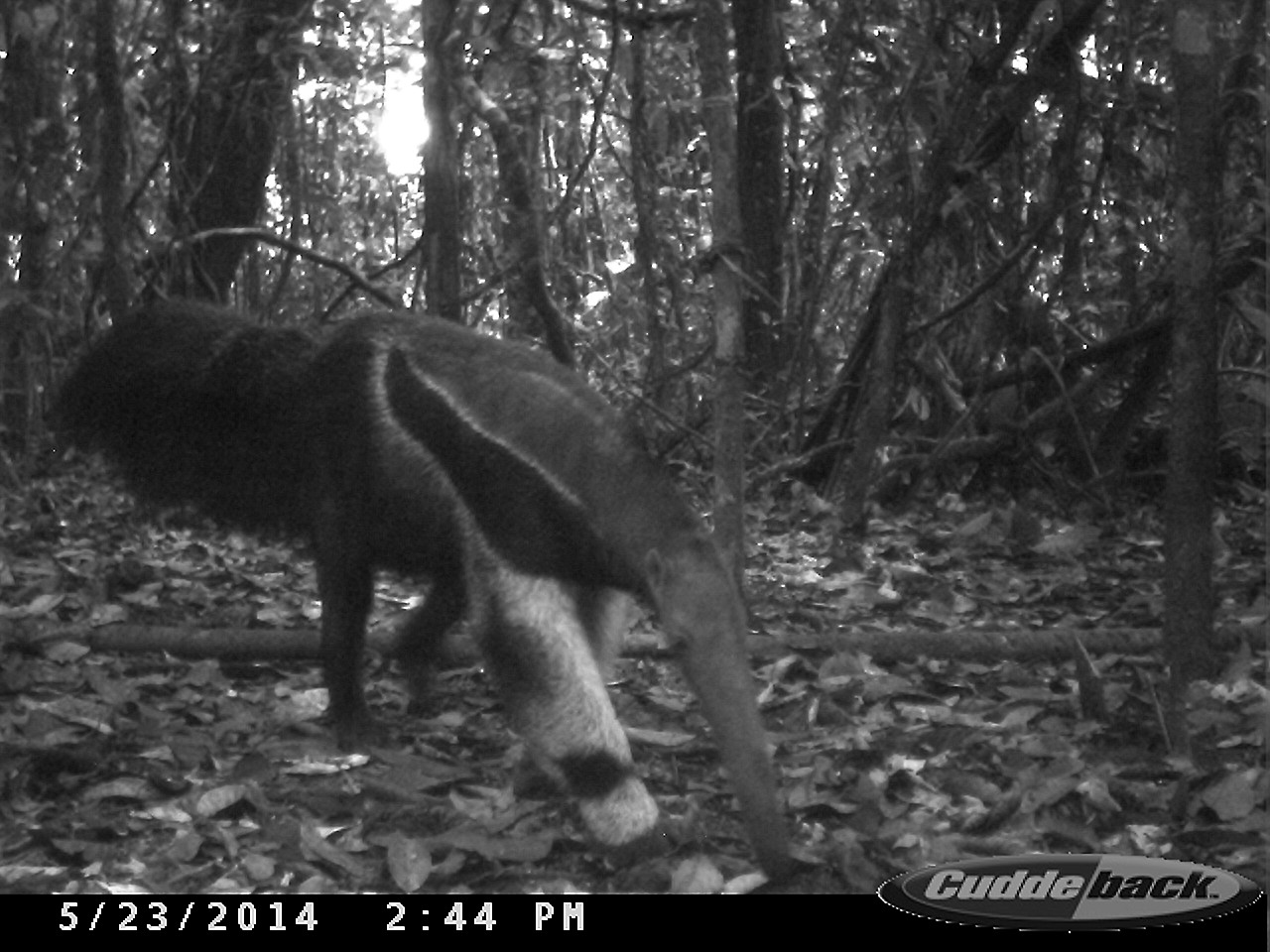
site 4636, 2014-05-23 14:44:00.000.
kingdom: Animalia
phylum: Chordata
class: Mammalia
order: Pilosa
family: Myrmecophagidae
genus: Myrmecophaga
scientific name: Myrmecophaga tridactyla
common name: giant anteater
Myrmecophaga tridactyla (giant anteater), count 1, age adult.